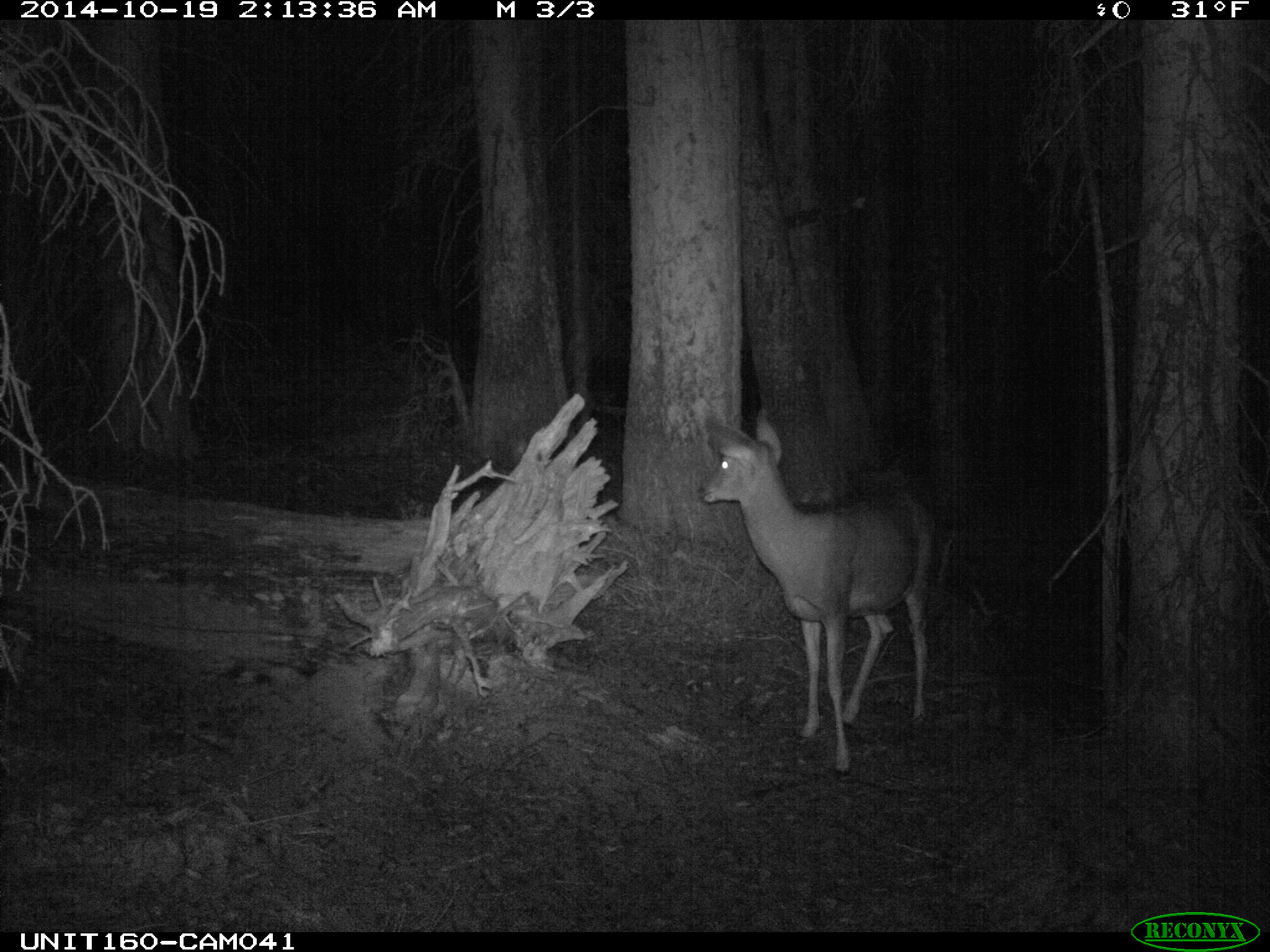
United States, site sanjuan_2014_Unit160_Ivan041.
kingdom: Animalia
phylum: Chordata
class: Mammalia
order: Artiodactyla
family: Cervidae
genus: Odocoileus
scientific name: Odocoileus hemionus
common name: mule deer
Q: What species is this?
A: Odocoileus hemionus (mule deer).